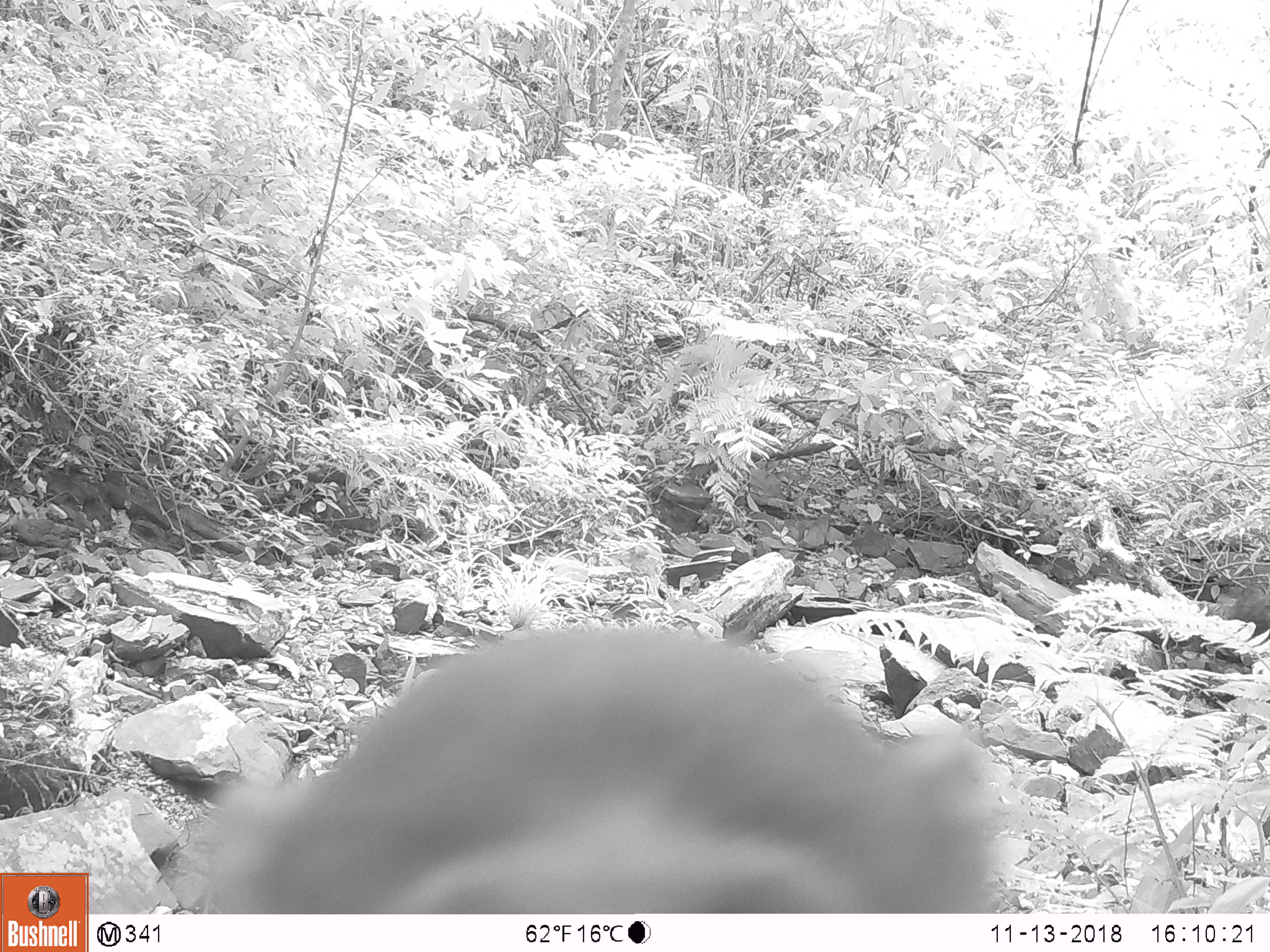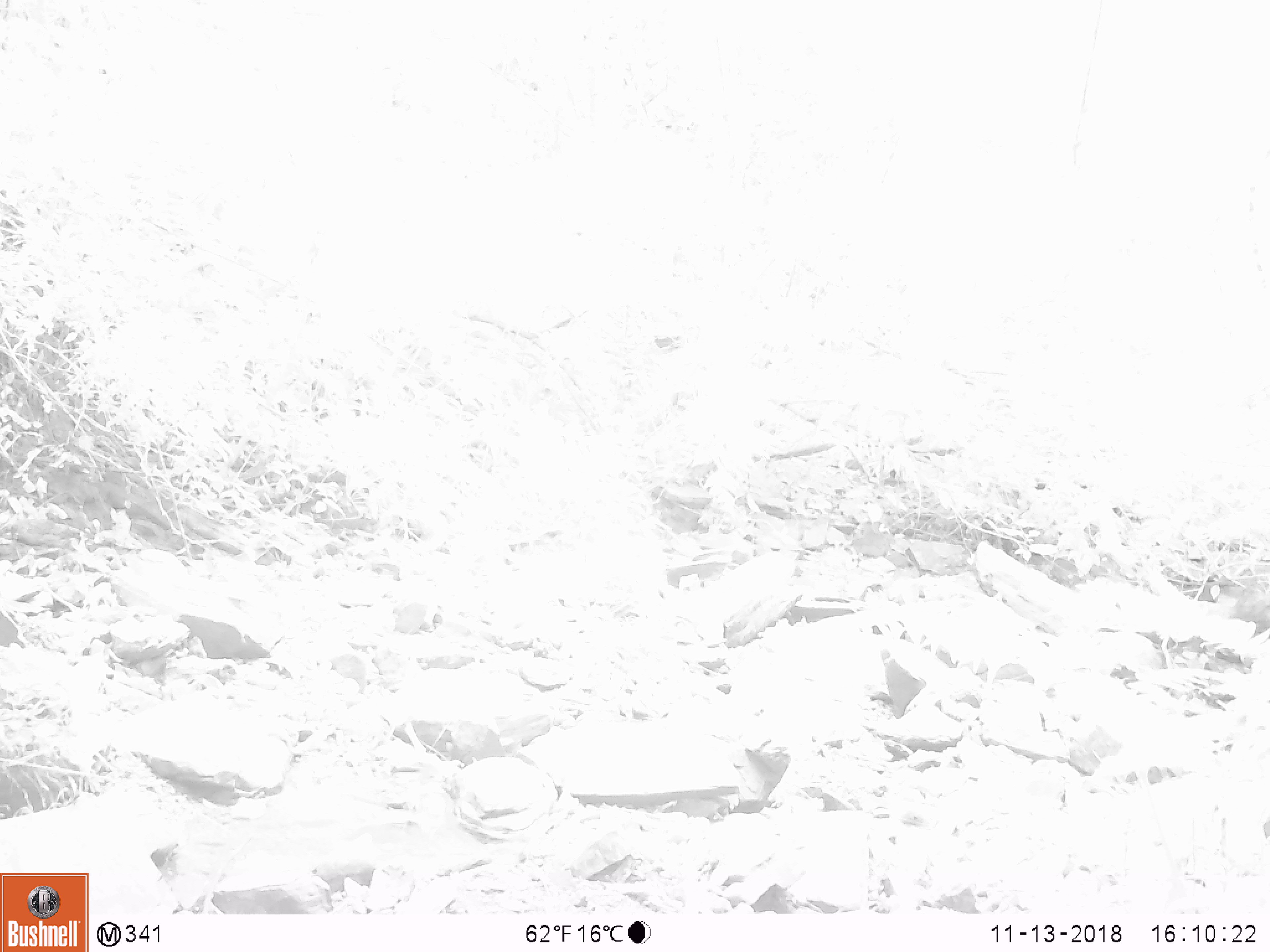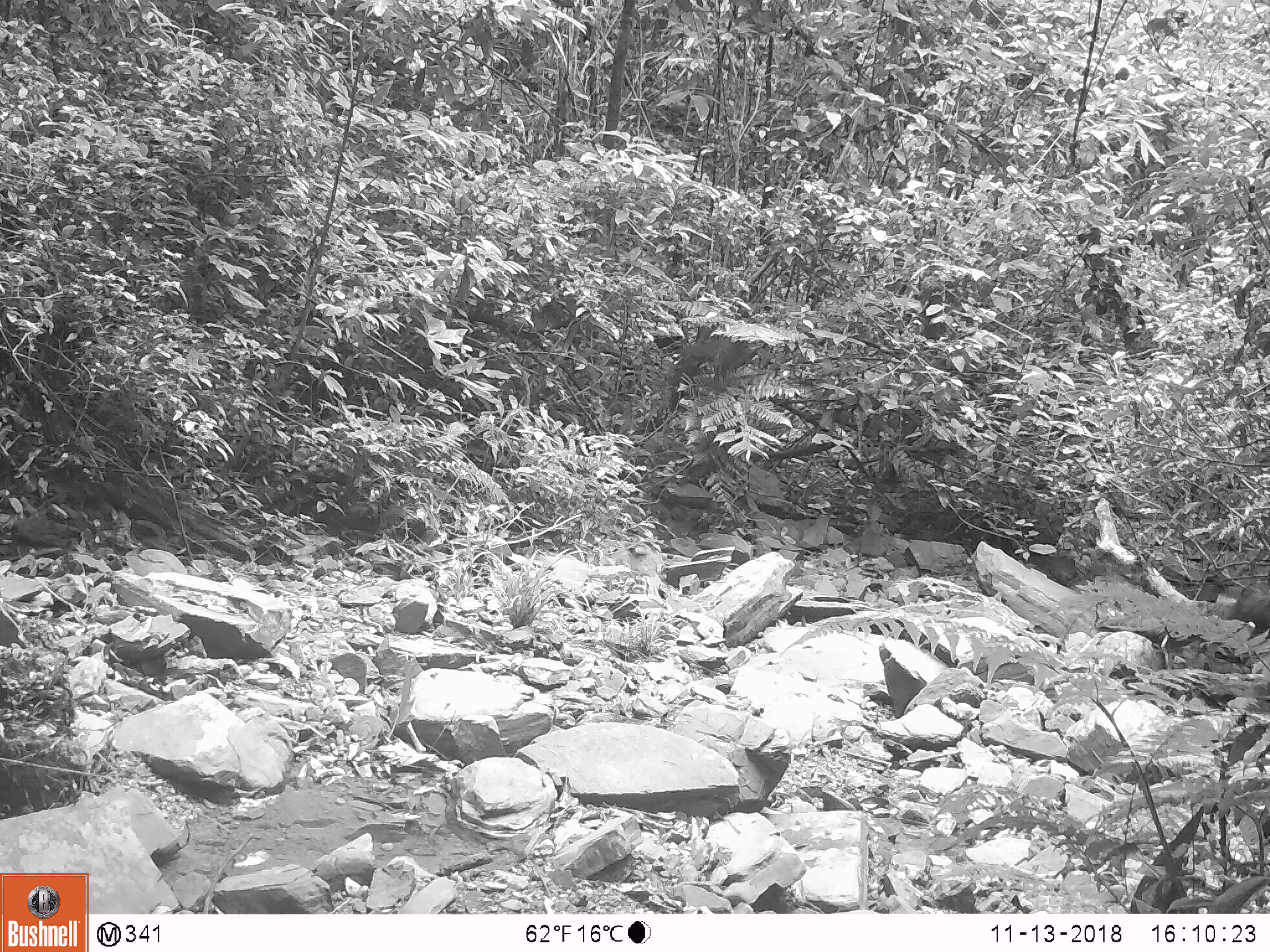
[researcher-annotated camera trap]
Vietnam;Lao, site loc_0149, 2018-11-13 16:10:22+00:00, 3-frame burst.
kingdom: Animalia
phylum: Chordata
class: Mammalia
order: Primates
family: Cercopithecidae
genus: Macaca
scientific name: Macaca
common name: macaques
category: assam or rhesus macaque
Assam or rhesus macaque (macaques) (Macaca). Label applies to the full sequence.